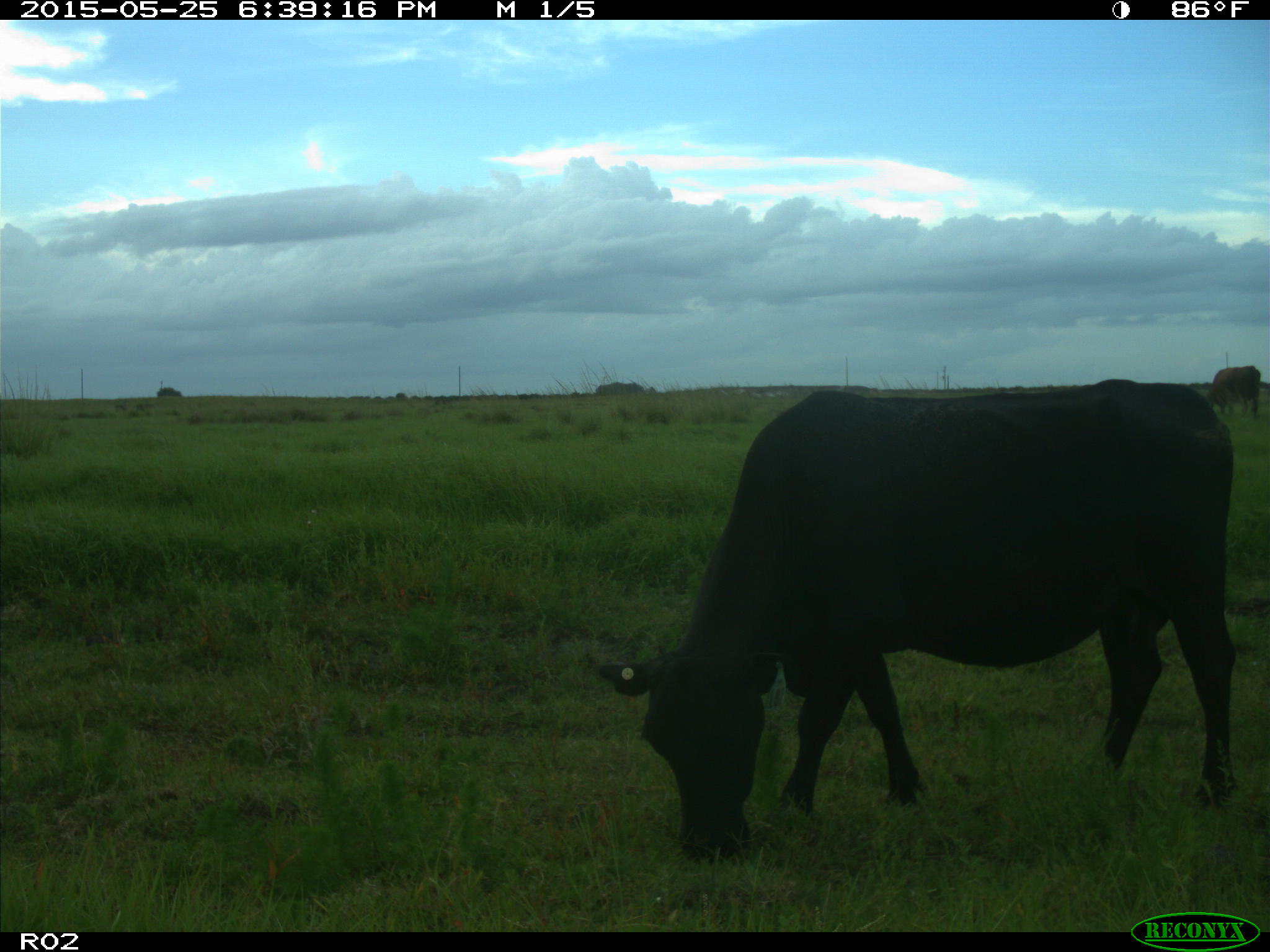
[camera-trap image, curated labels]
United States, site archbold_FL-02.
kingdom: Animalia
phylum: Chordata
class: Mammalia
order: Artiodactyla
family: Bovidae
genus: Bos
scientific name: Bos taurus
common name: domestic cow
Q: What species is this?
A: Bos taurus (domestic cow).